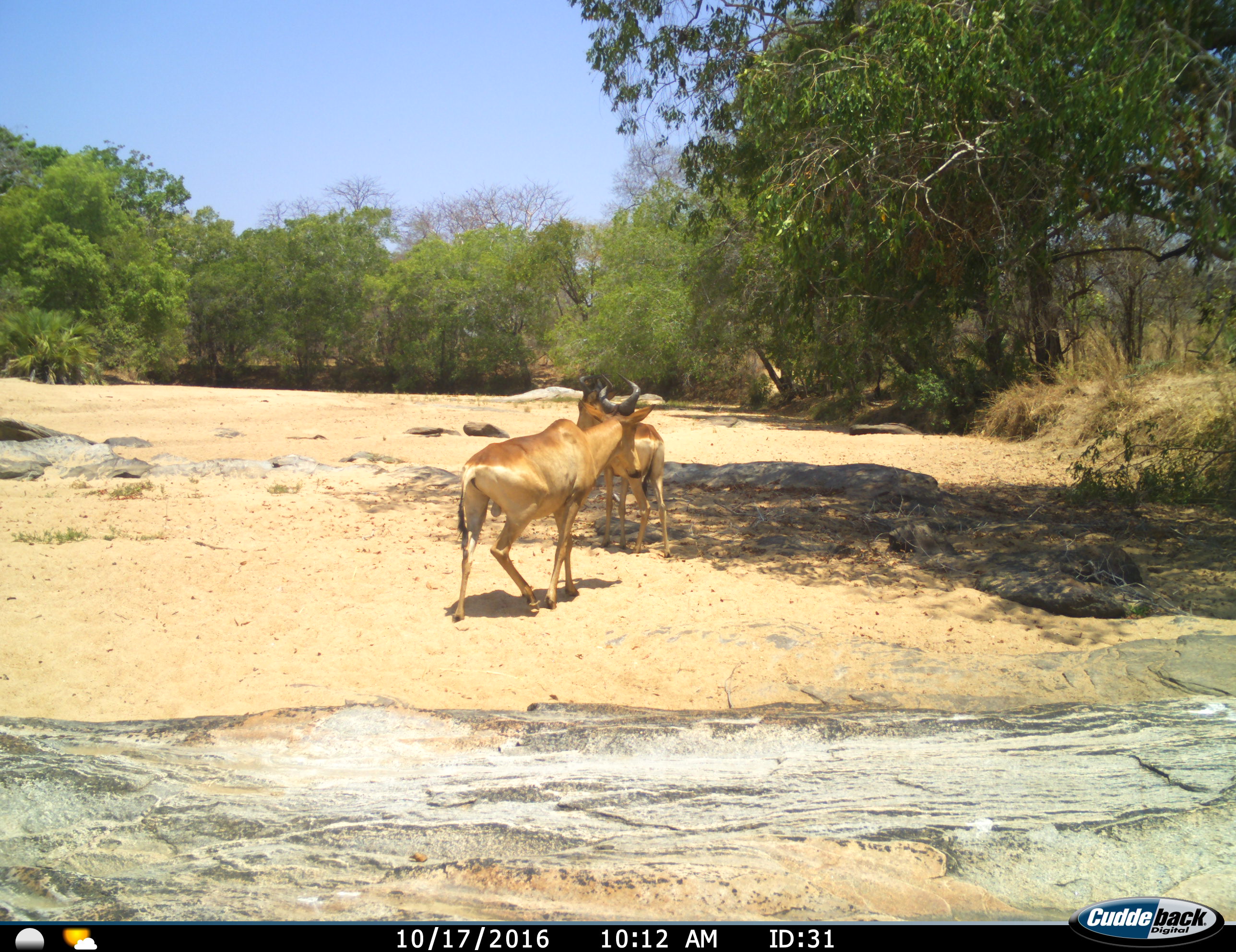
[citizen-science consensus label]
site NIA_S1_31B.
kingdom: Animalia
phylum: Chordata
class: Mammalia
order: Artiodactyla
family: Bovidae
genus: Alcelaphus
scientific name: Alcelaphus buselaphus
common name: hartebeest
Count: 2.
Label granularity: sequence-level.